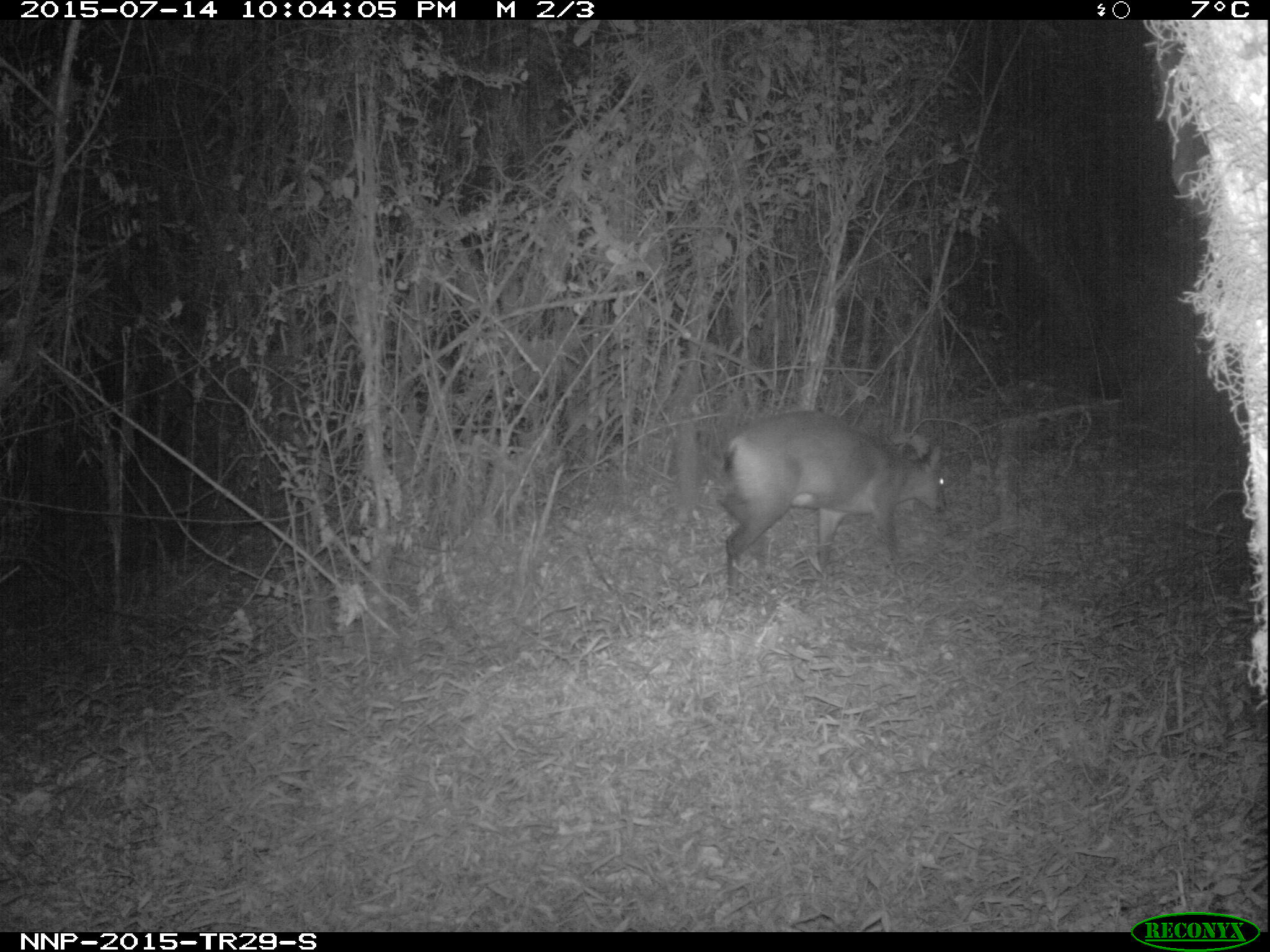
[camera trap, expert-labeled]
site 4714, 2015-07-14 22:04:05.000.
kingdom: Animalia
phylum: Chordata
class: Mammalia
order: Artiodactyla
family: Bovidae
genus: Cephalophus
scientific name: Cephalophus nigrifrons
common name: black-fronted duiker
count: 1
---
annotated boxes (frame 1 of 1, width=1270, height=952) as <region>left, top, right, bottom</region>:
cephalophus nigrifrons: <region>718, 408, 944, 588</region>